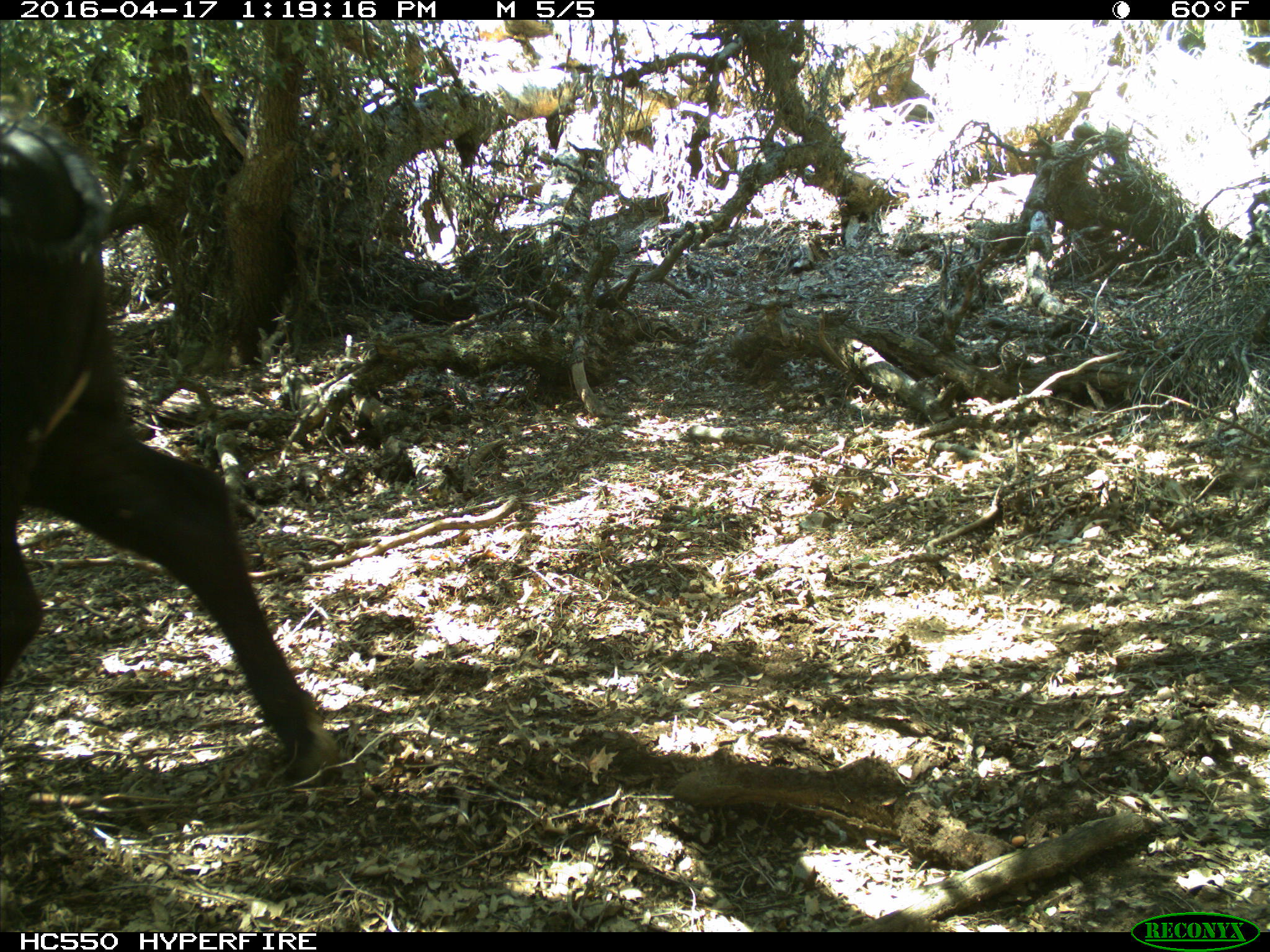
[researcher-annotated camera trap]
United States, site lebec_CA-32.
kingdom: Animalia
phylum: Chordata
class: Mammalia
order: Artiodactyla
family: Bovidae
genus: Bos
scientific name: Bos taurus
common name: domestic cow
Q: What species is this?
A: Bos taurus (domestic cow).